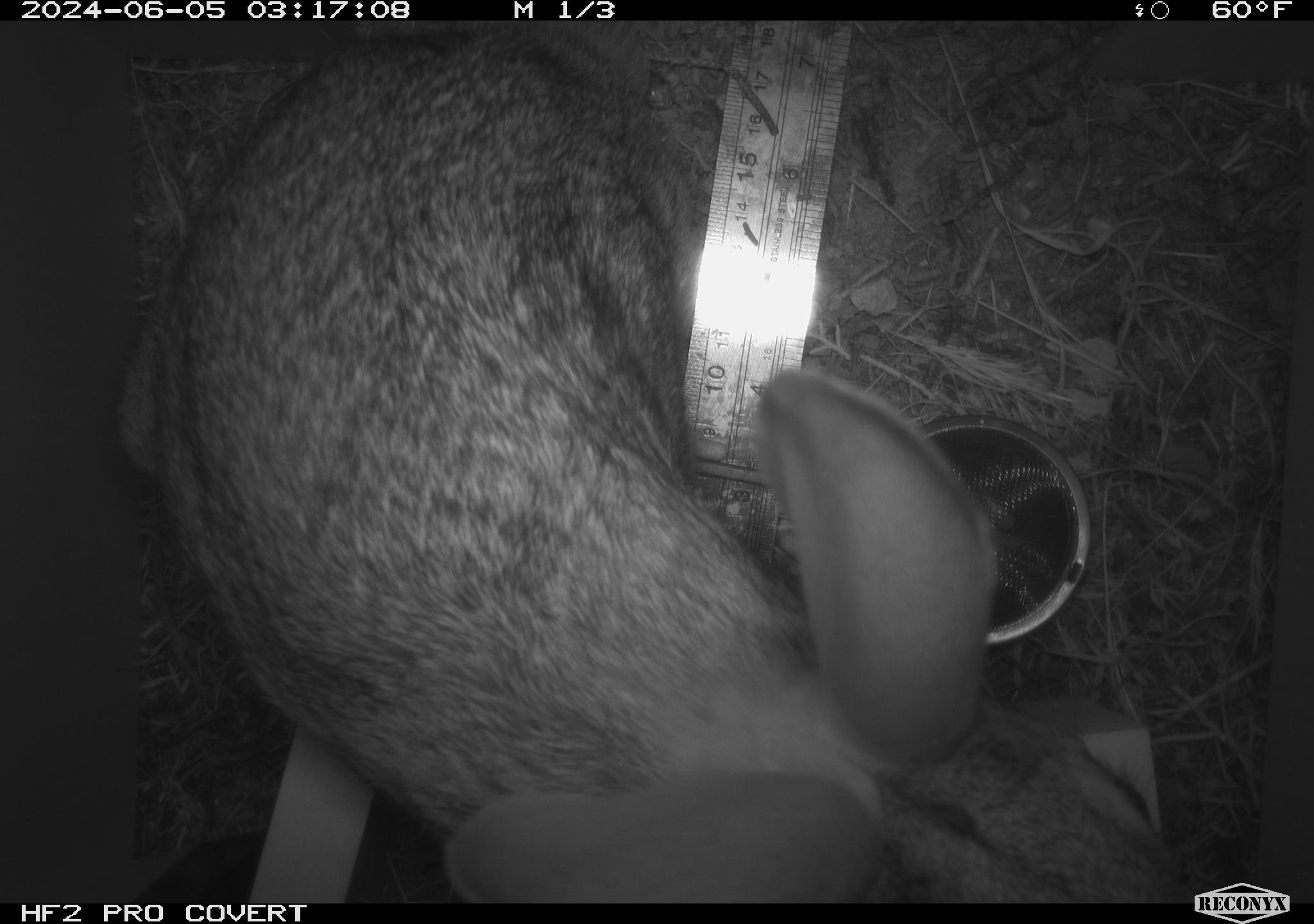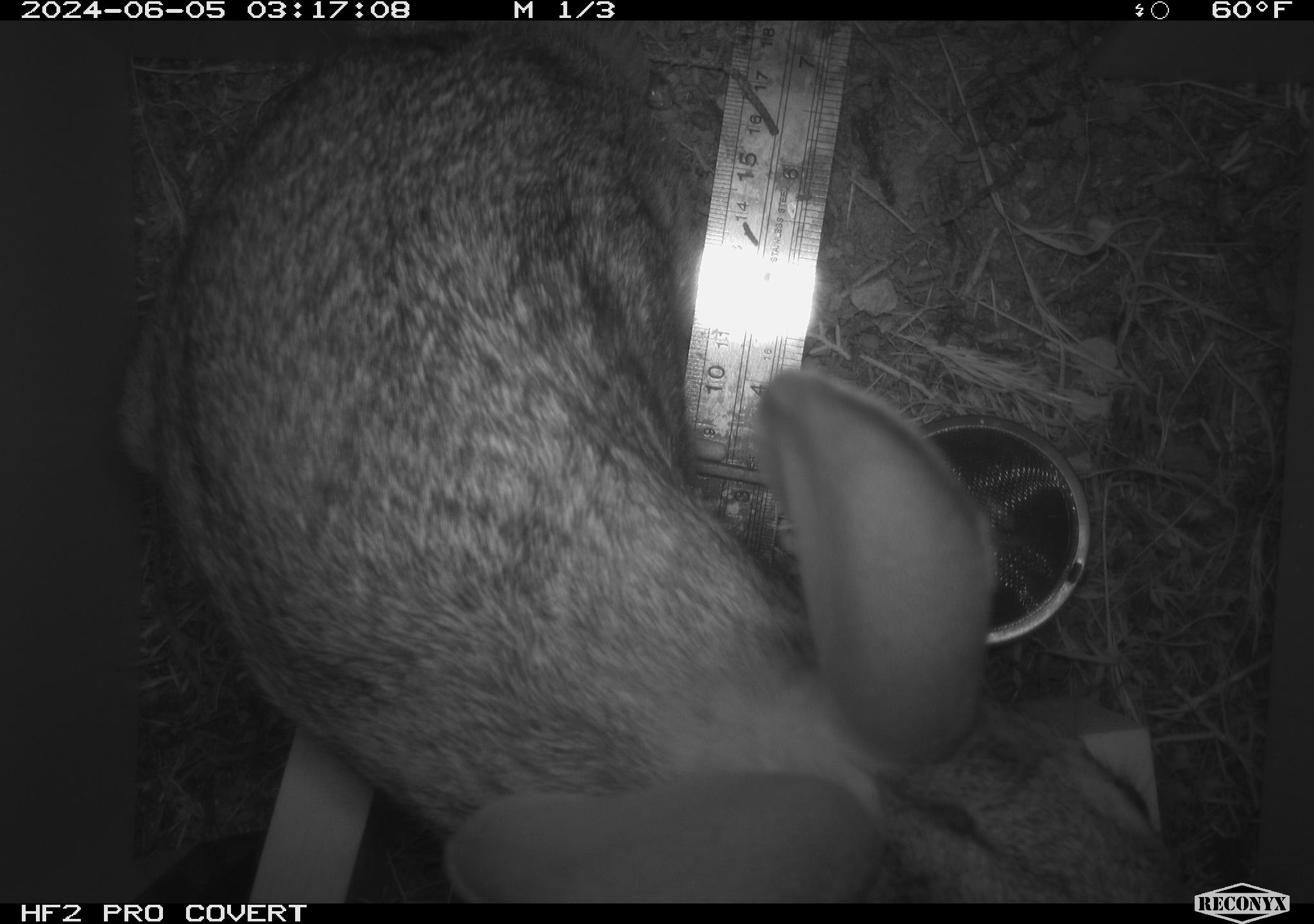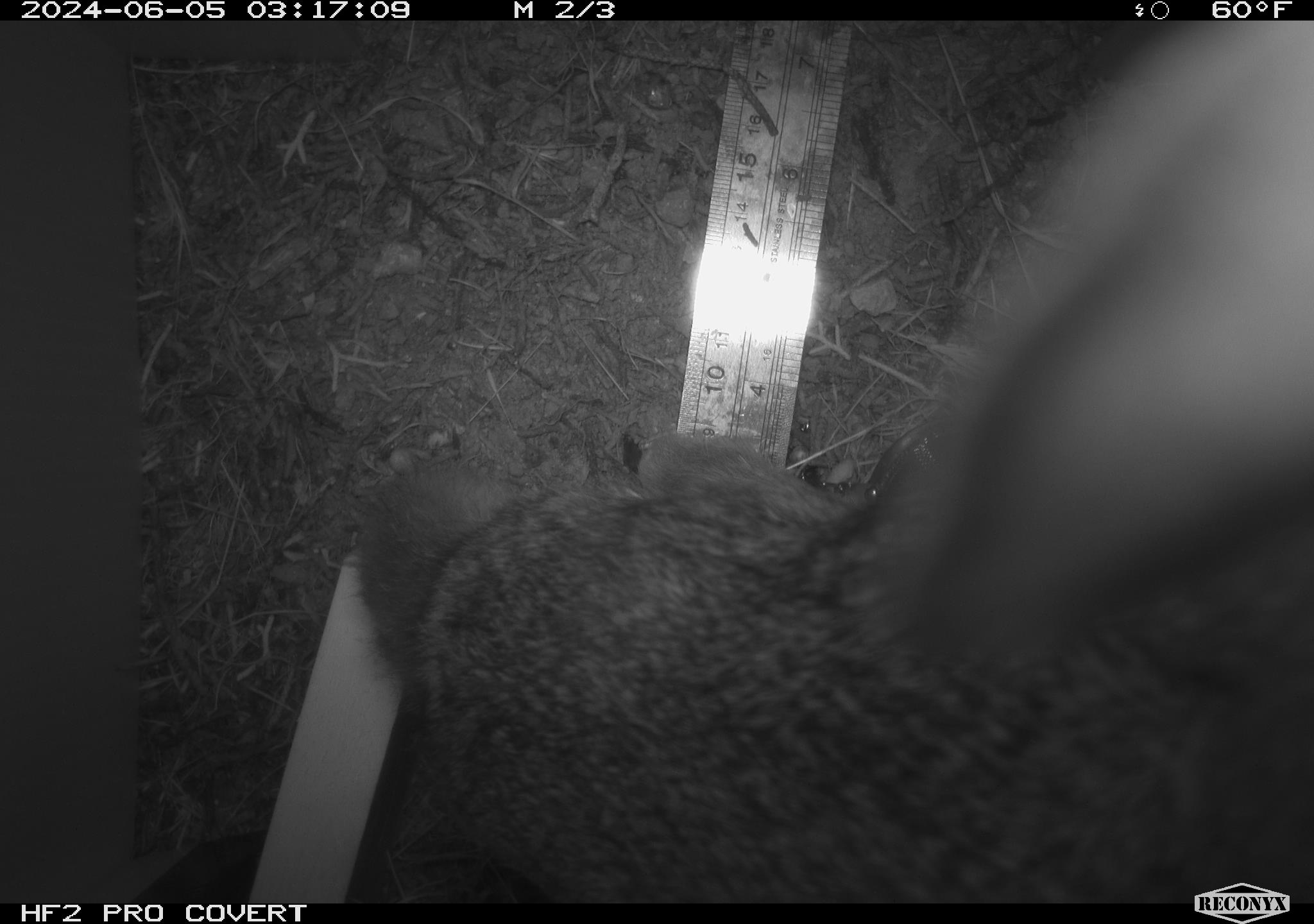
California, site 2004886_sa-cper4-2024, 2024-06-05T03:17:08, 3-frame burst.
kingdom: Animalia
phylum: Chordata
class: Mammalia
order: Lagomorpha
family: Leporidae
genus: Lepus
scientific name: Lepus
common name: hares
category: lepus species